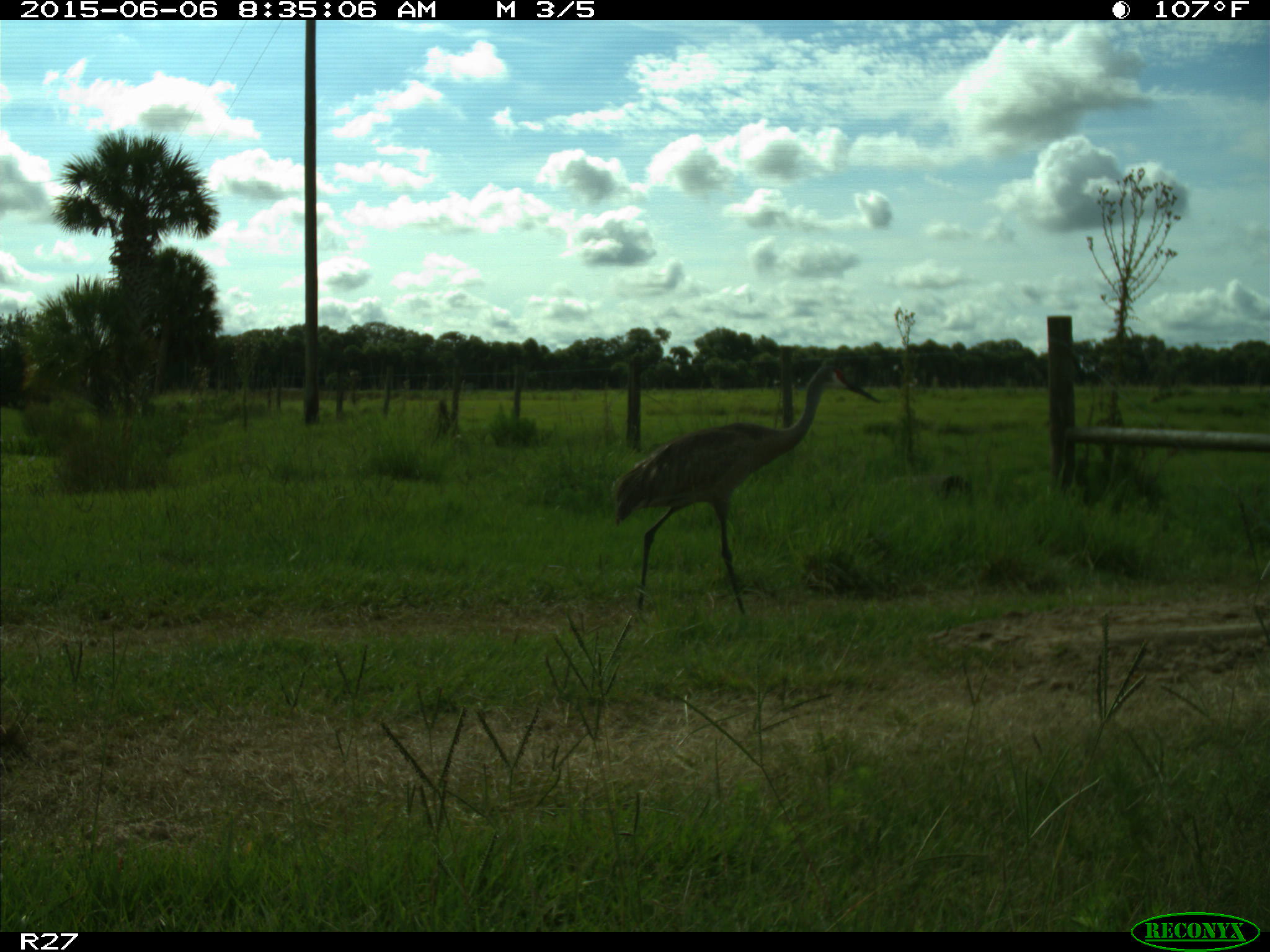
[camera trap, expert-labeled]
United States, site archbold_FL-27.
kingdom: Animalia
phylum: Chordata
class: Aves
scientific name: Aves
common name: birds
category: unidentified bird